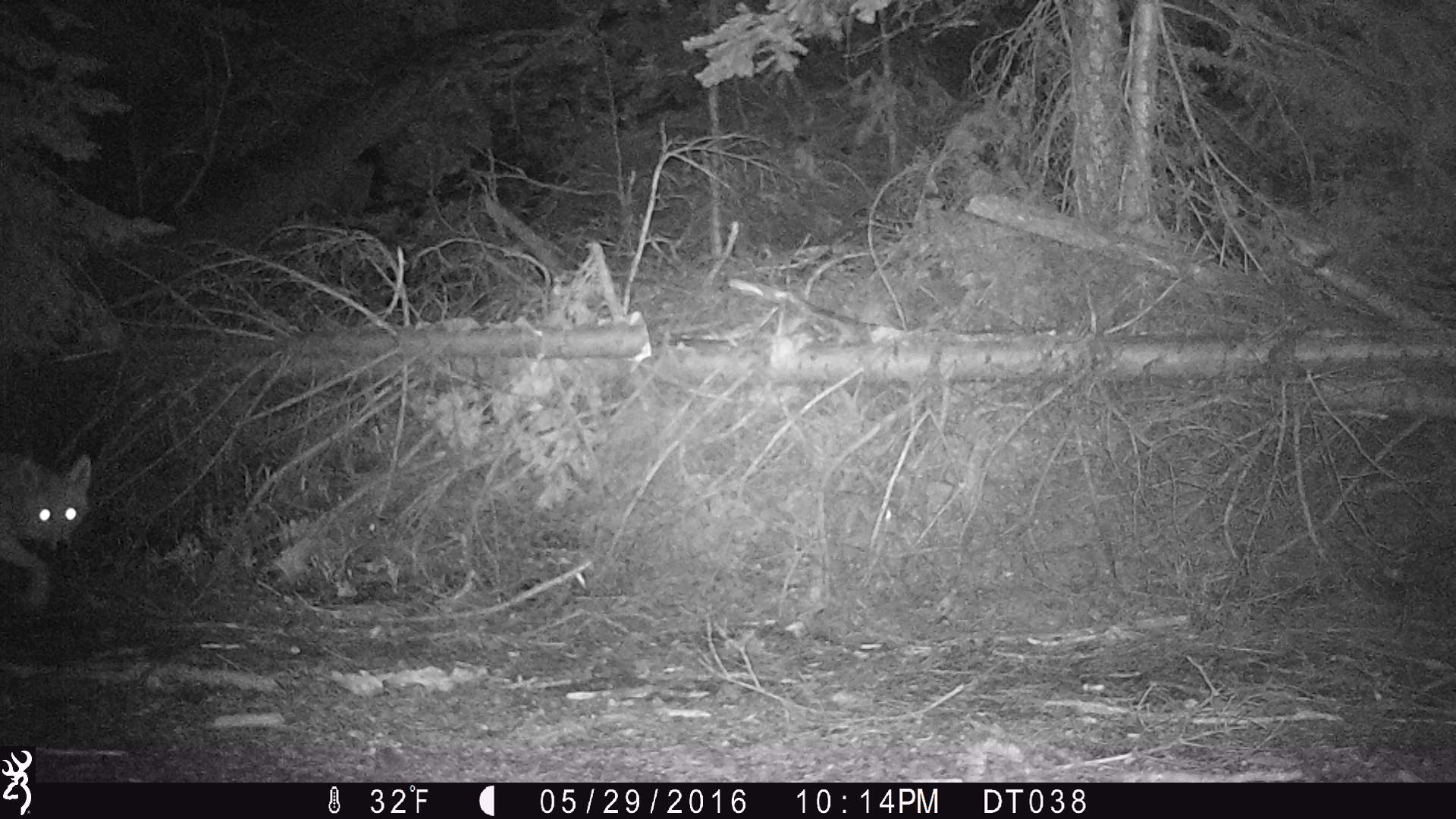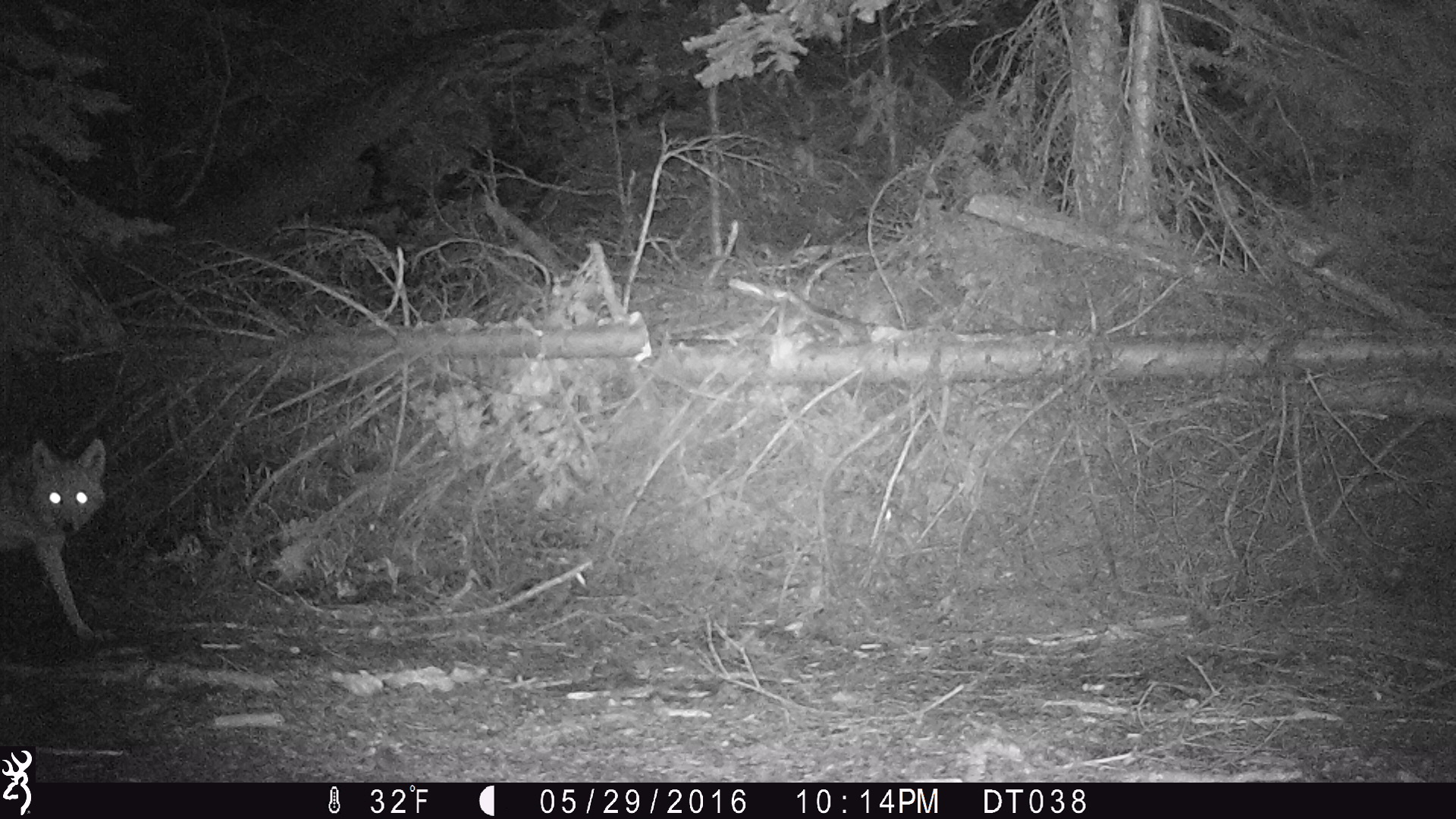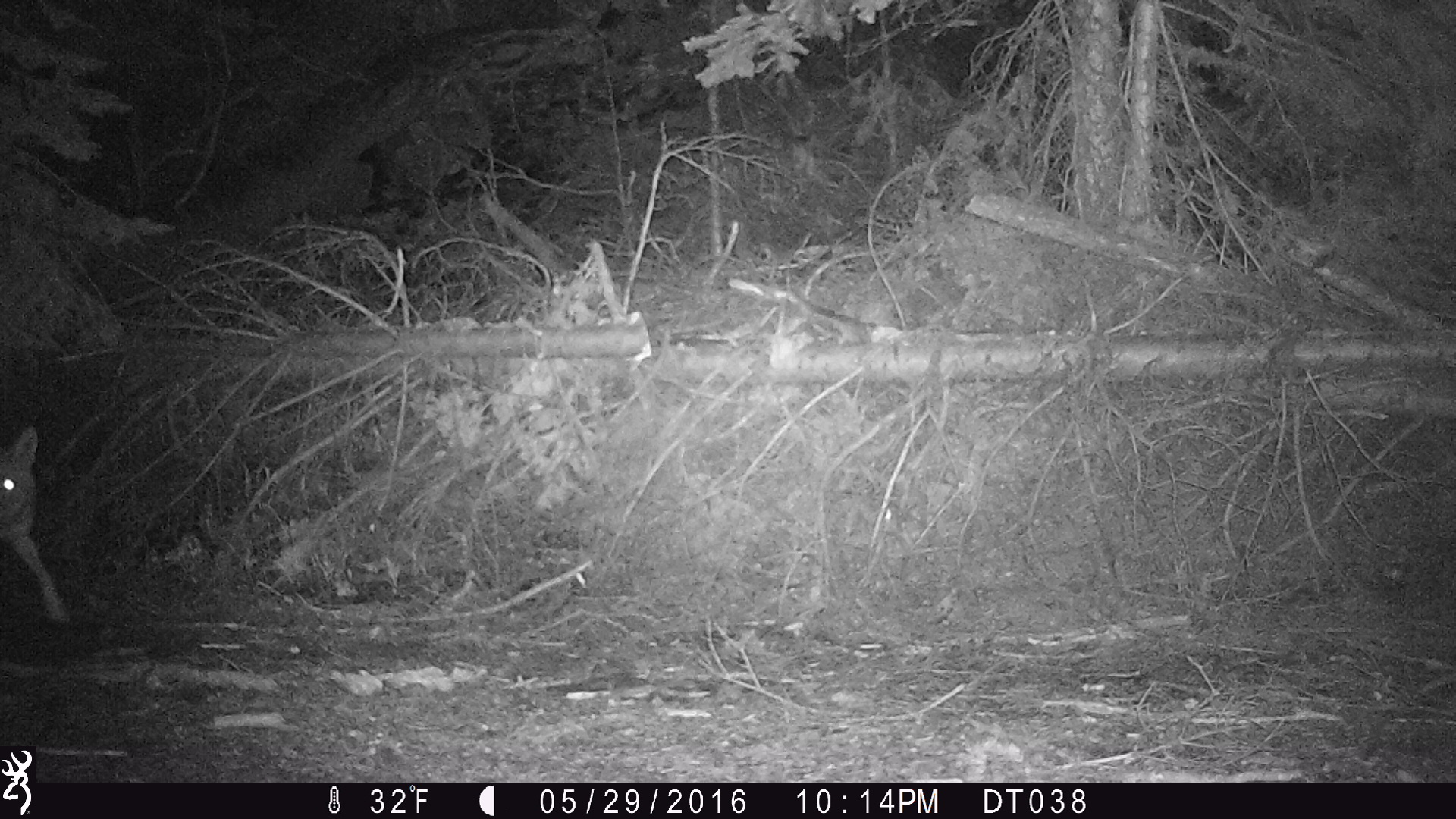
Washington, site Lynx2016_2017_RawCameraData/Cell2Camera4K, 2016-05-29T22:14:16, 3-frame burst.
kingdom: Animalia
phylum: Chordata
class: Mammalia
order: Carnivora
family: Canidae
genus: Canis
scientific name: Canis latrans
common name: coyote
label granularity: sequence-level